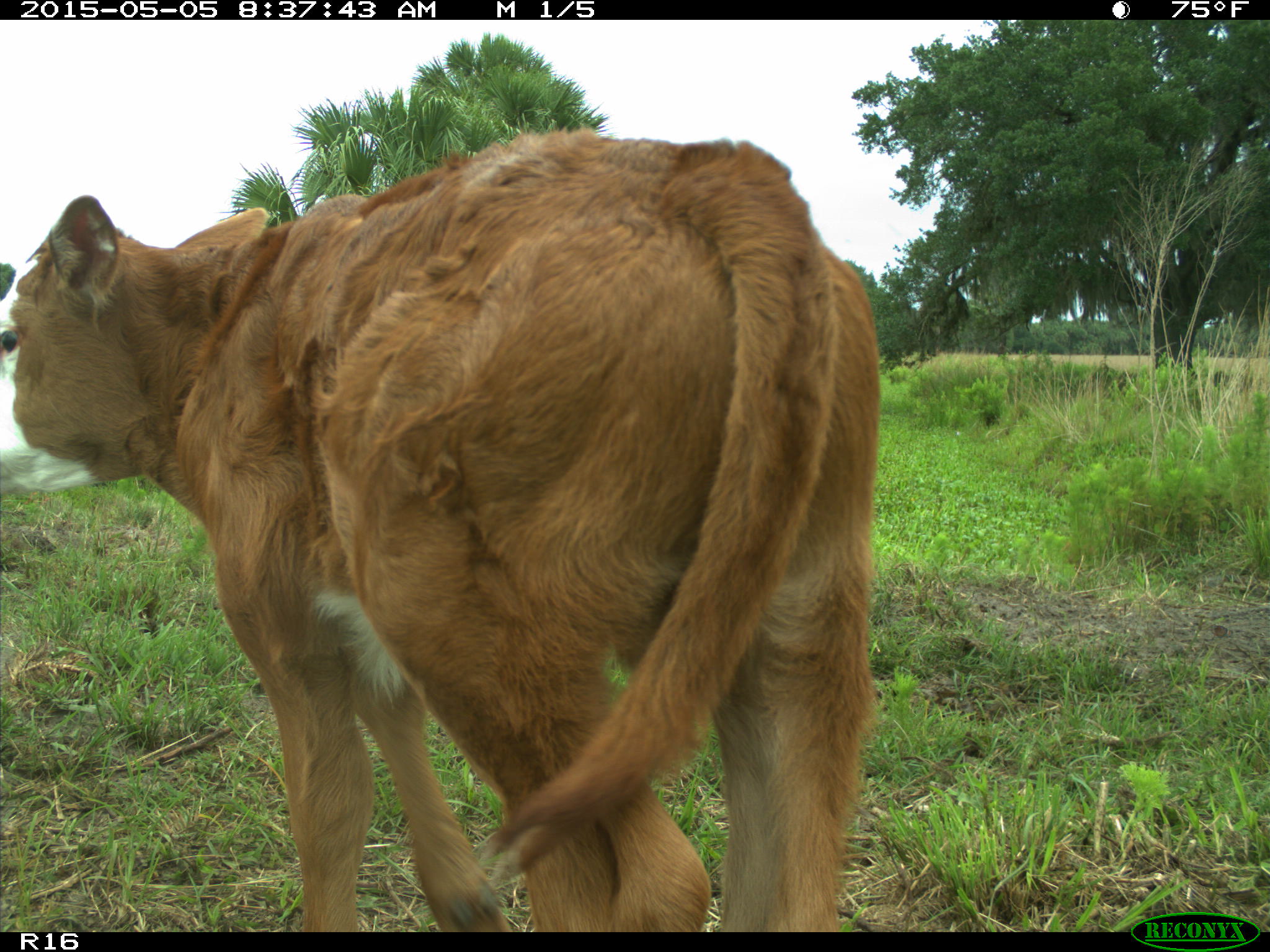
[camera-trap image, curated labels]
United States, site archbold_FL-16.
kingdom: Animalia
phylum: Chordata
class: Mammalia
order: Artiodactyla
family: Bovidae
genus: Bos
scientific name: Bos taurus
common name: domestic cow